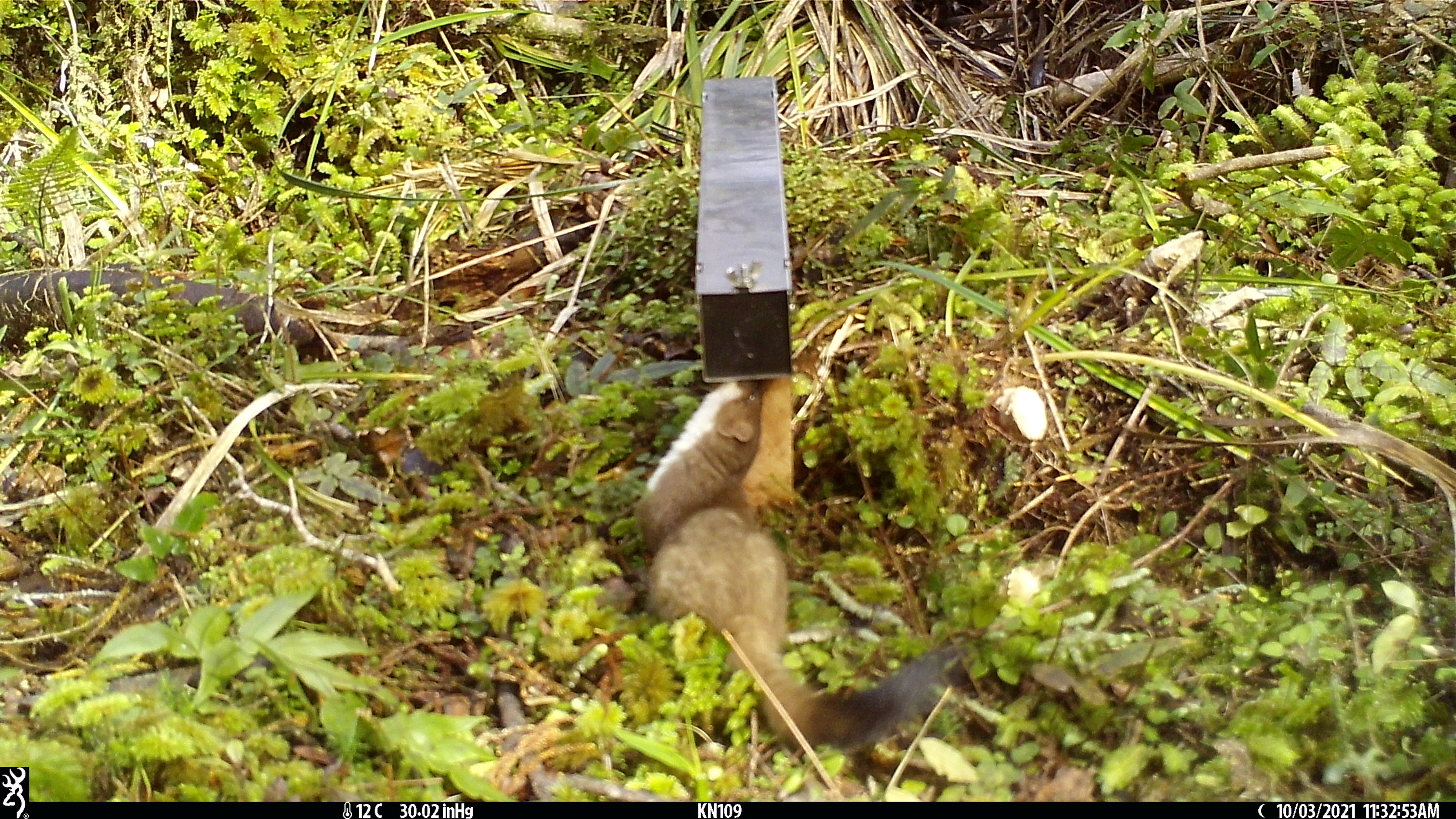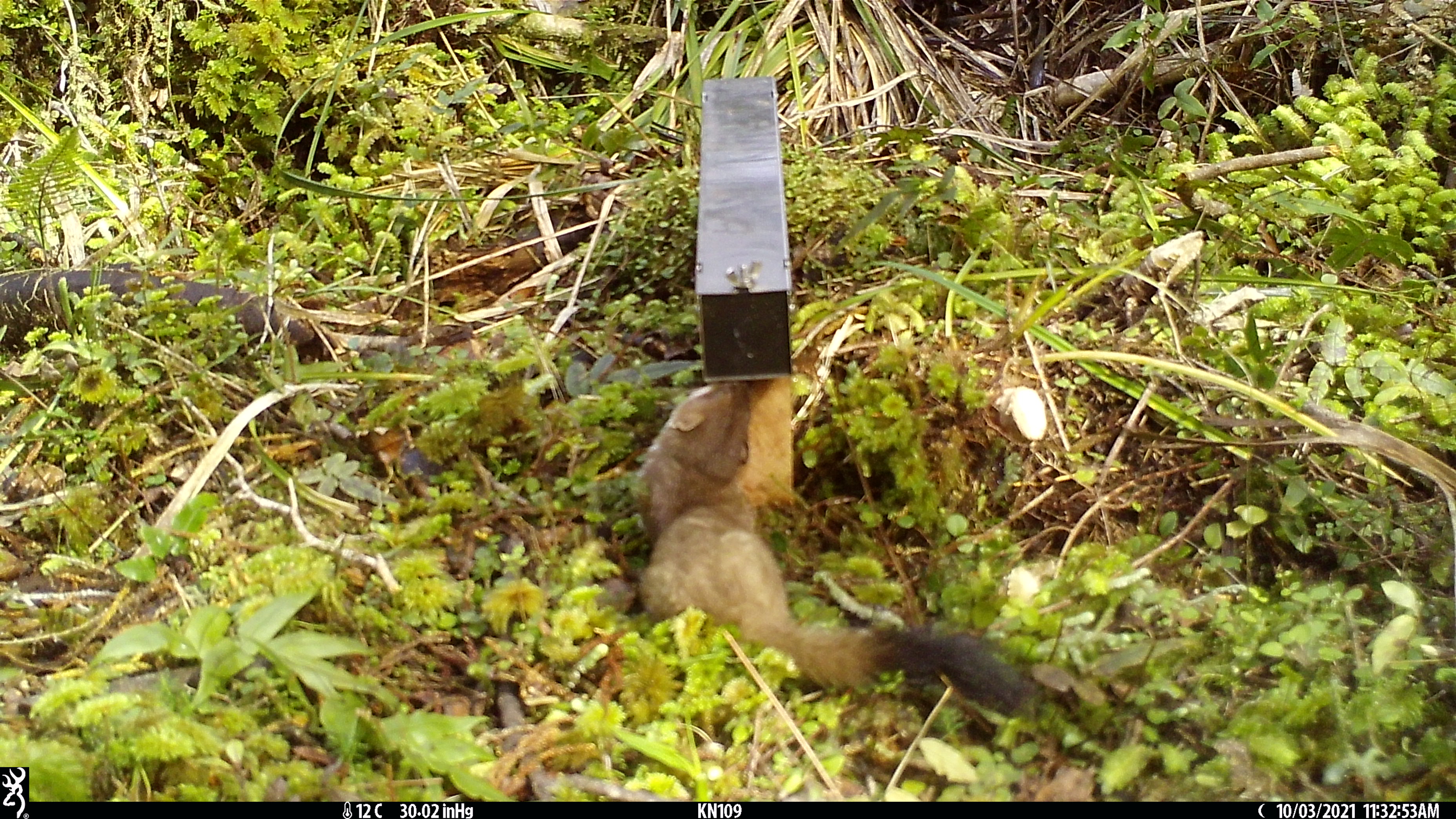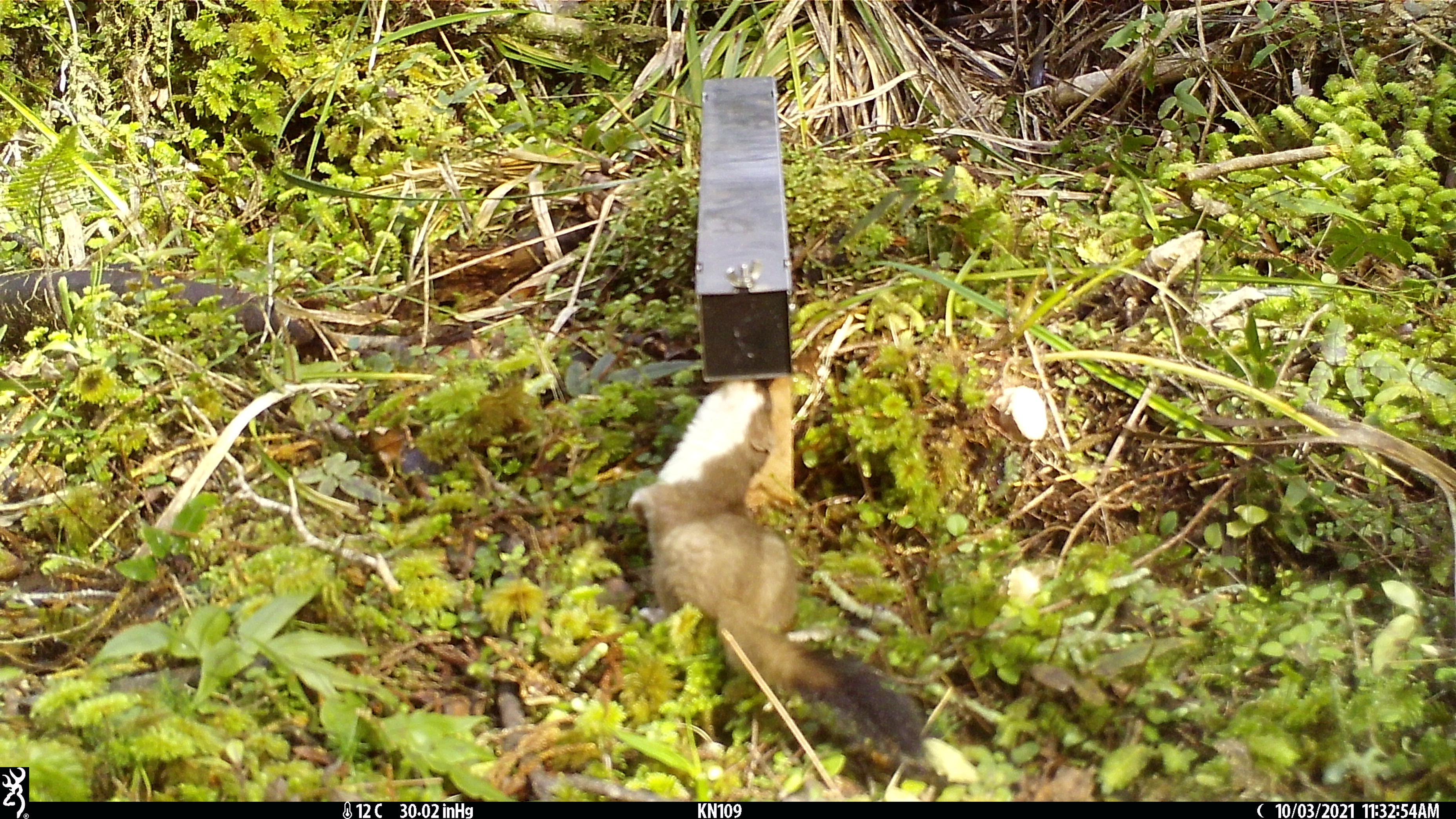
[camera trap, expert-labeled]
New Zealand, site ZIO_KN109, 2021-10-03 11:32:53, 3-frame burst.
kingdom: Animalia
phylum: Chordata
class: Mammalia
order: Carnivora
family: Mustelidae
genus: Mustela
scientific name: Mustela erminea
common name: stoat